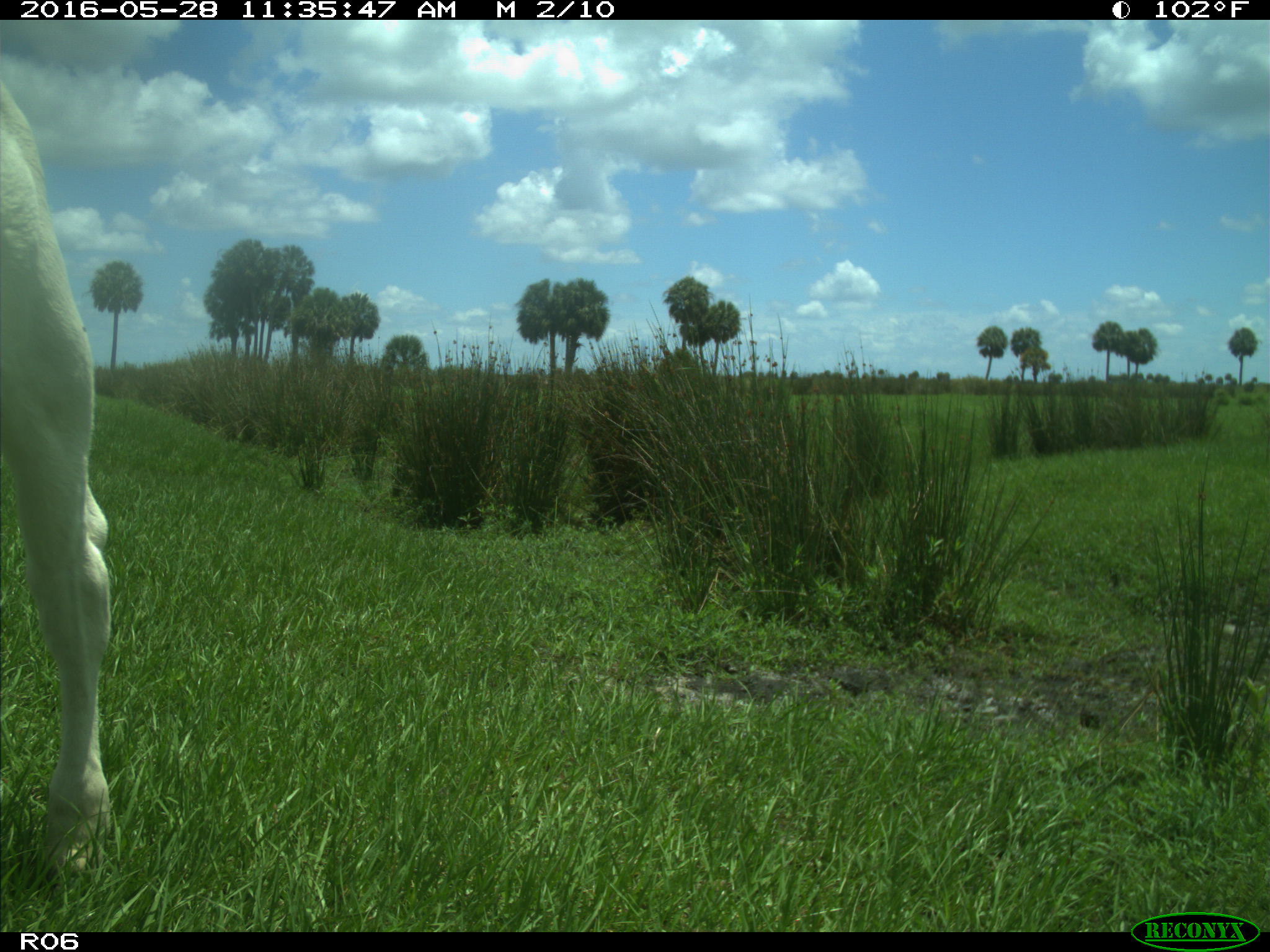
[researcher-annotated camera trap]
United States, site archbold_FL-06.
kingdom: Animalia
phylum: Chordata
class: Mammalia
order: Artiodactyla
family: Bovidae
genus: Bos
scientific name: Bos taurus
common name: domestic cow